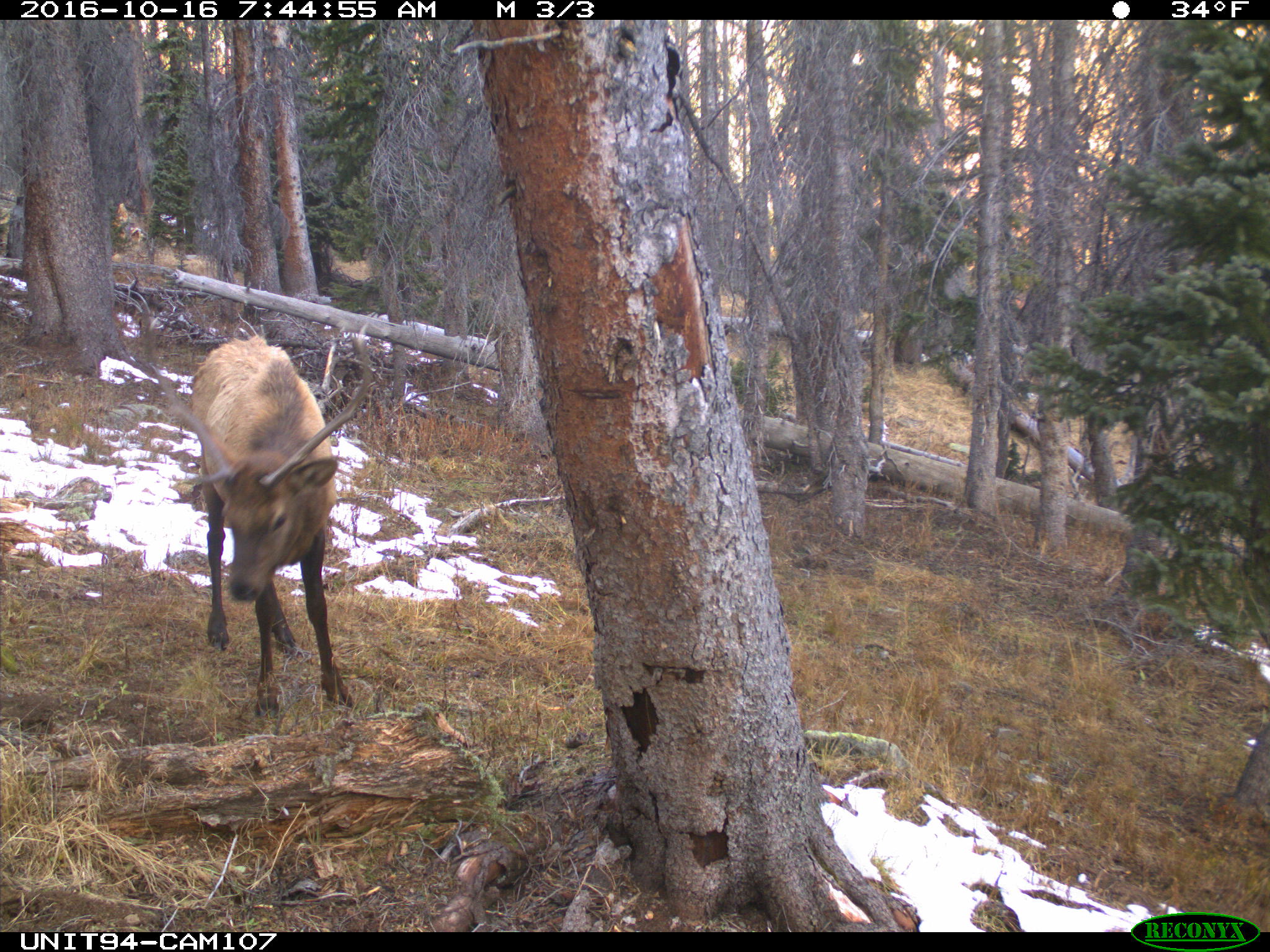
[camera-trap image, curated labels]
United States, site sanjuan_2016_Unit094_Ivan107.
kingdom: Animalia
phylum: Chordata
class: Mammalia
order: Artiodactyla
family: Cervidae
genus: Cervus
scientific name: Cervus elaphus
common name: red deer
Cervus elaphus (red deer).